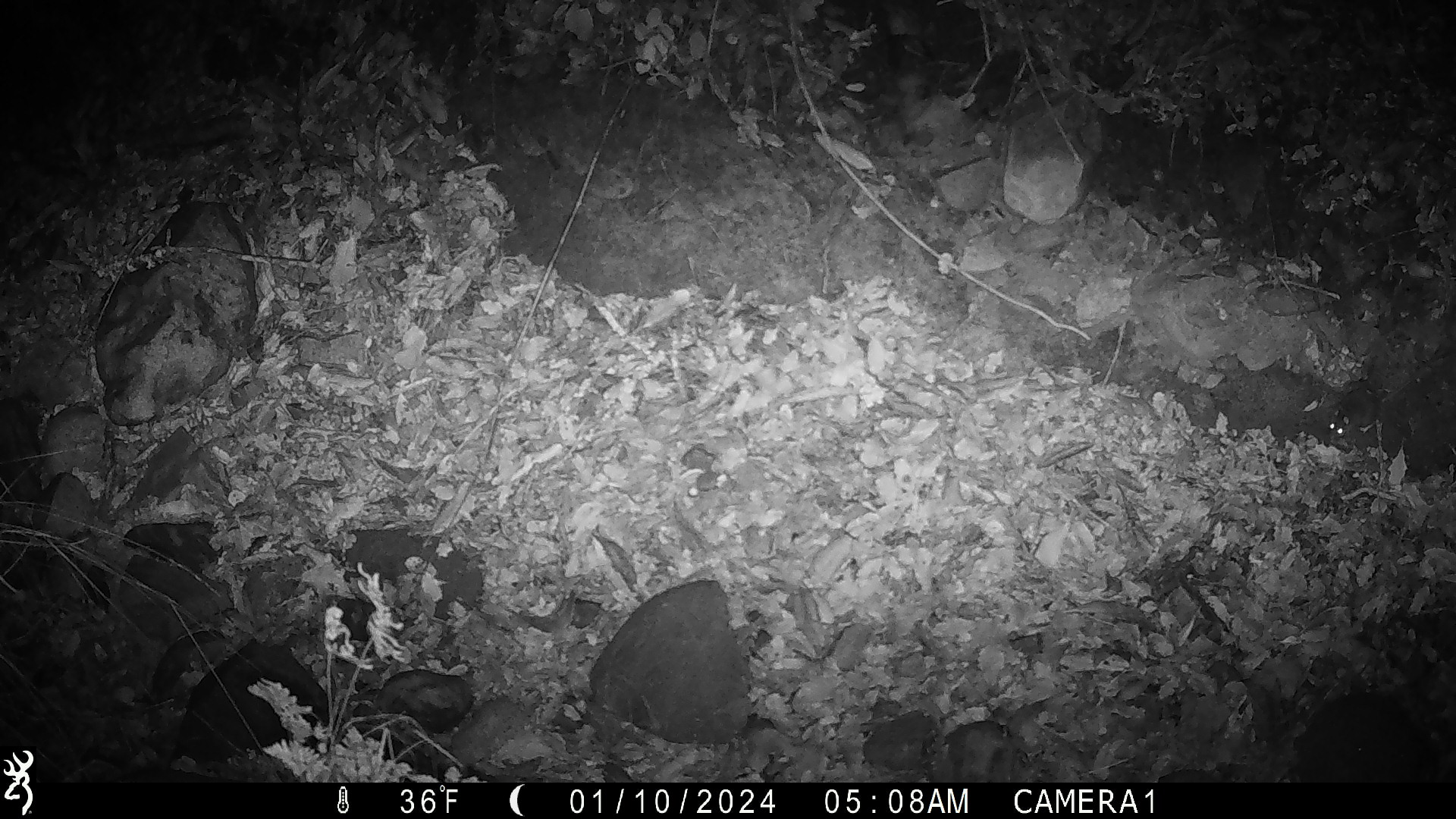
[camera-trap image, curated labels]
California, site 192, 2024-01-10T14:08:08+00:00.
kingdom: Animalia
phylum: Chordata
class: Mammalia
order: Rodentia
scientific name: Rodentia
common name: mouse or rat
Mouse or rat (Rodentia).